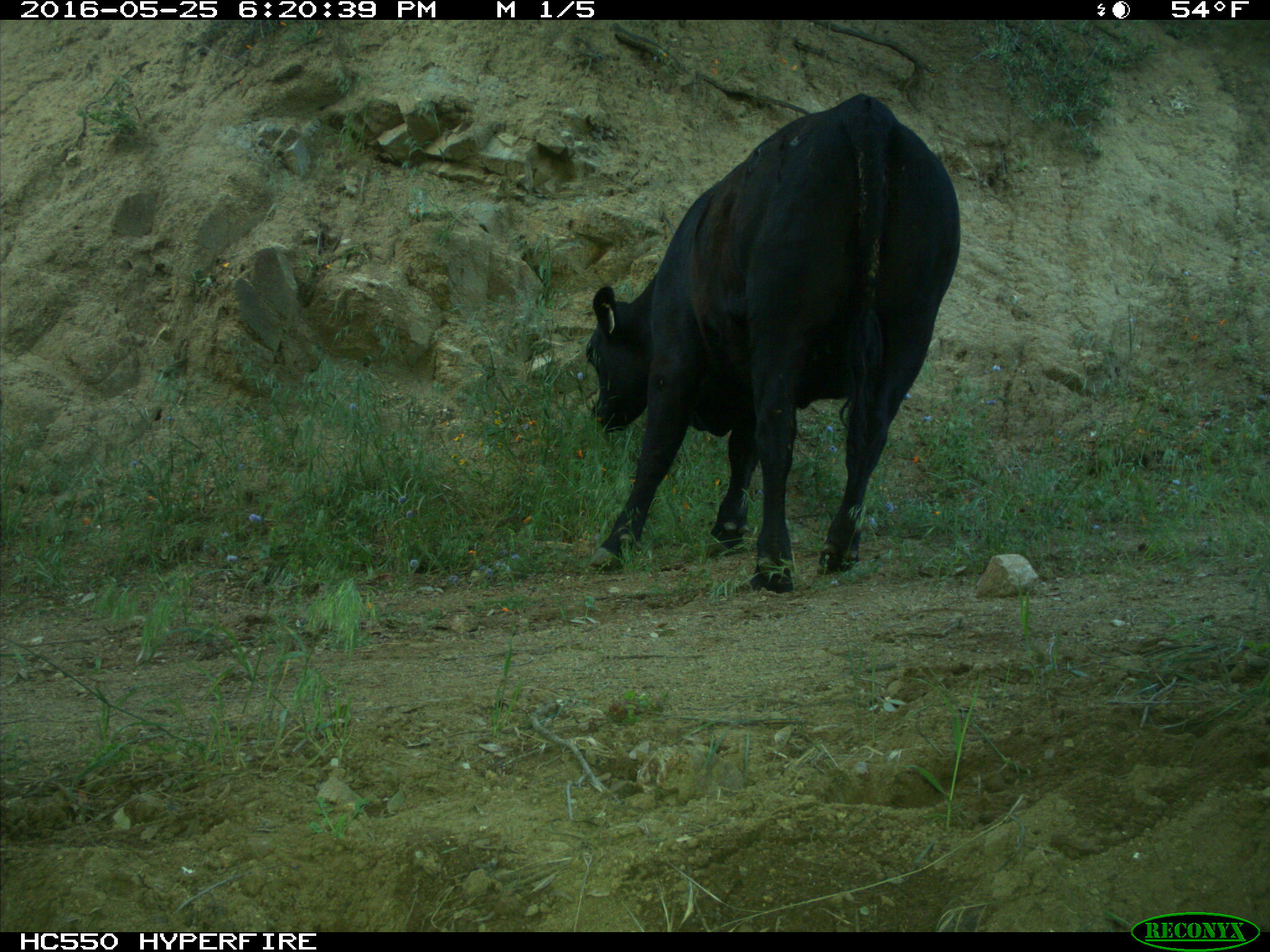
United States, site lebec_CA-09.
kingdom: Animalia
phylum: Chordata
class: Mammalia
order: Artiodactyla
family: Bovidae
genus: Bos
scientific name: Bos taurus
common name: domestic cow